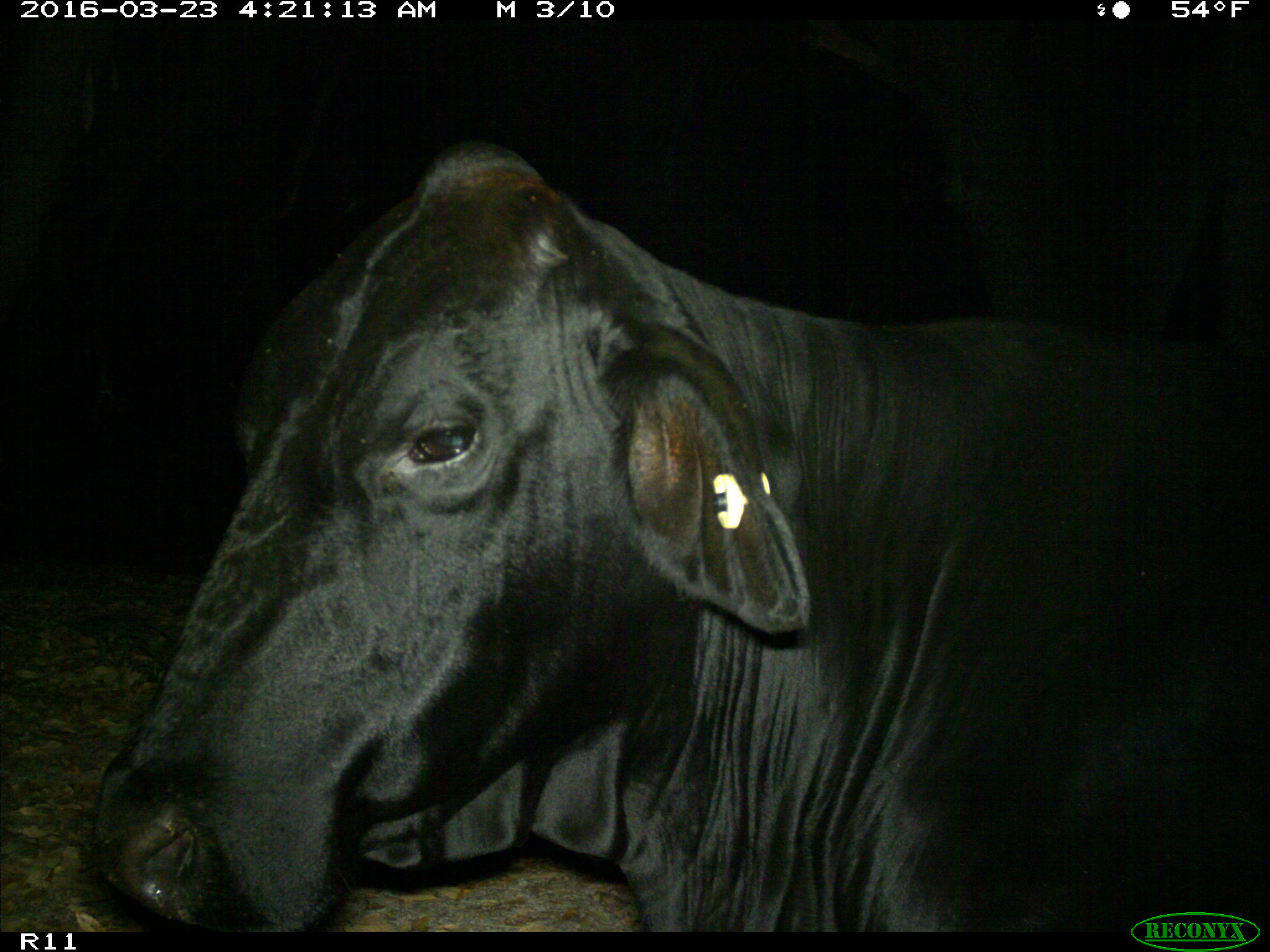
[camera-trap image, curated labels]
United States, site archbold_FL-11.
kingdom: Animalia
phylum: Chordata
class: Mammalia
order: Artiodactyla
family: Bovidae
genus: Bos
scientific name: Bos taurus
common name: domestic cow